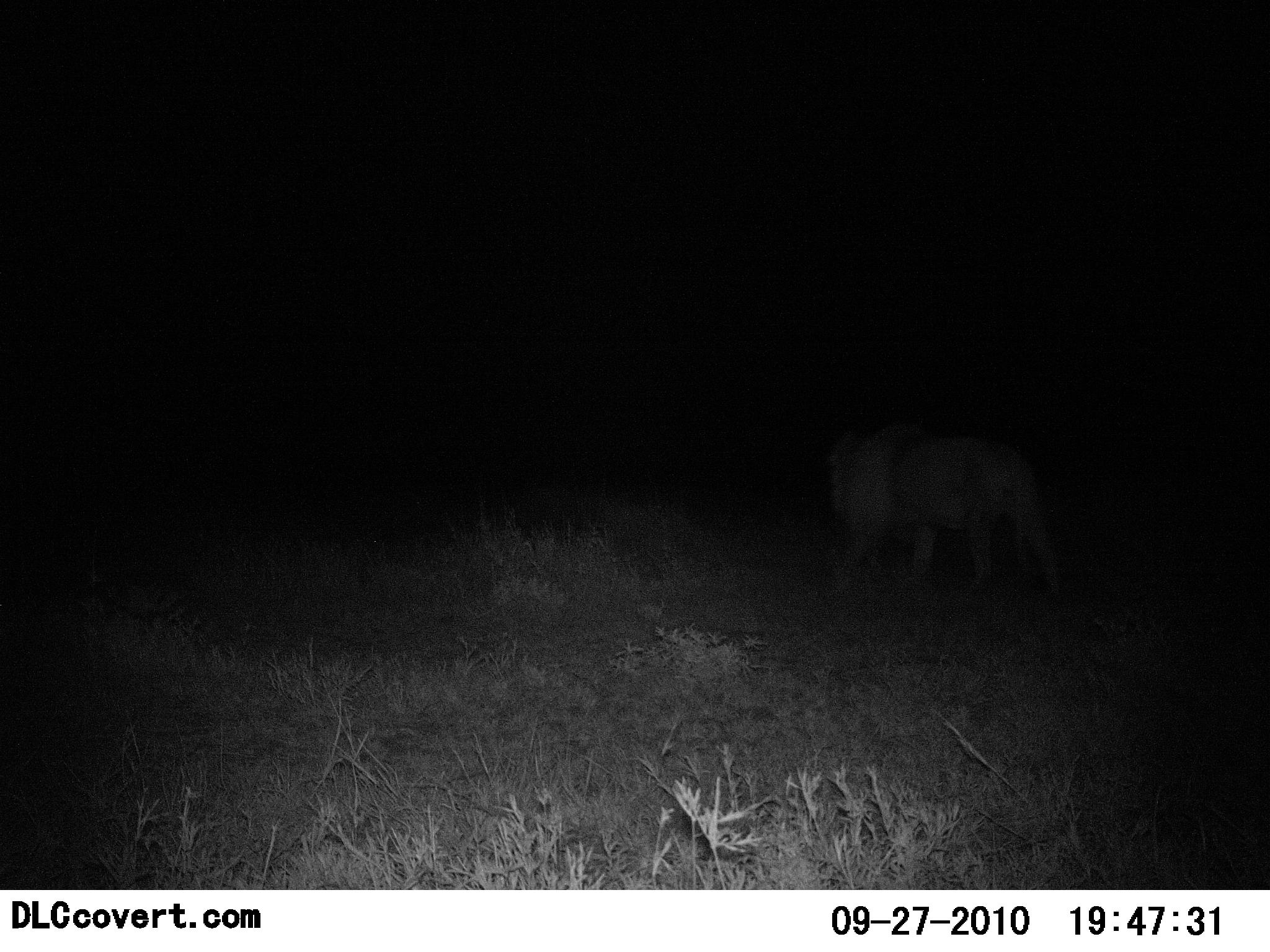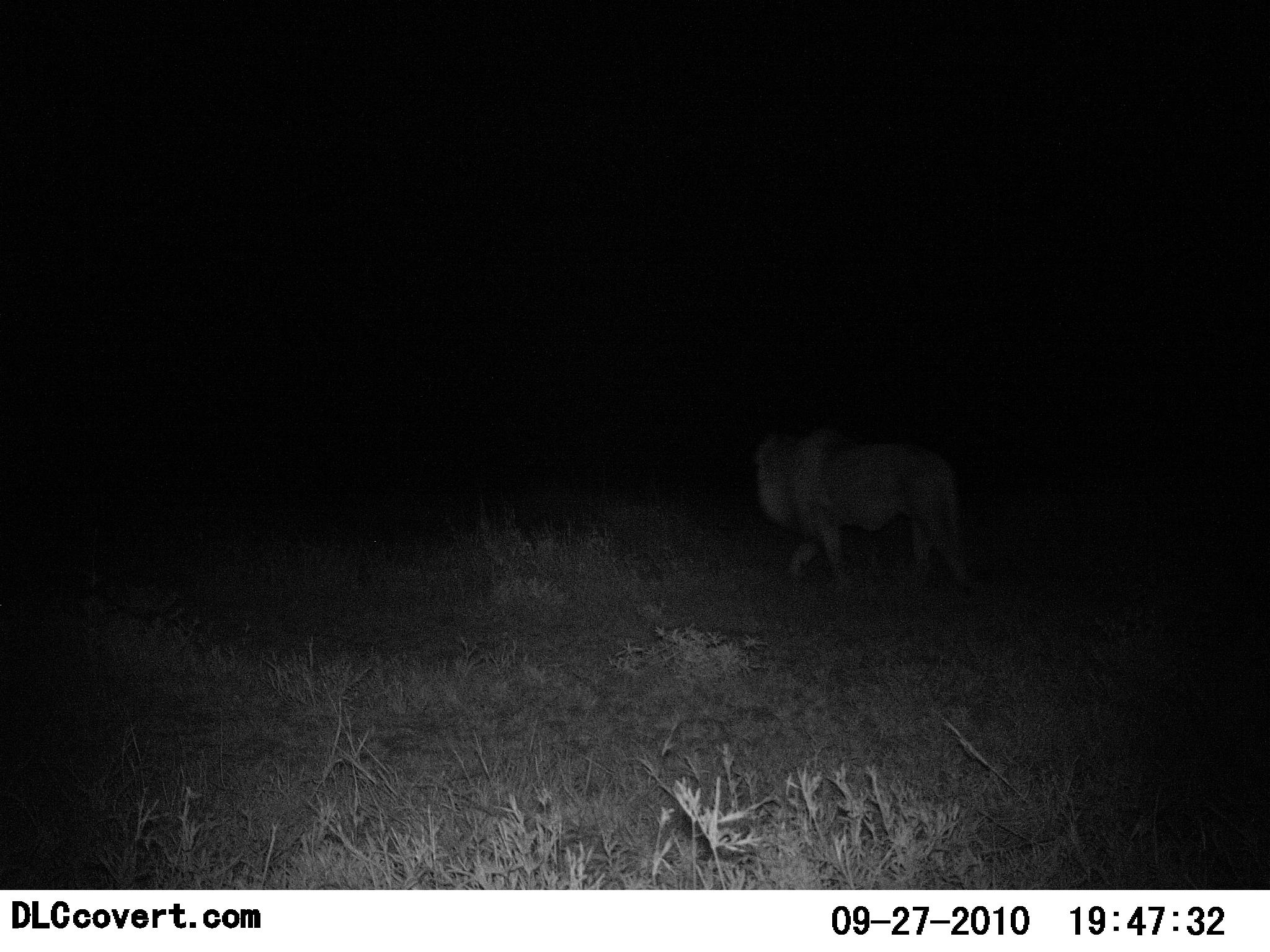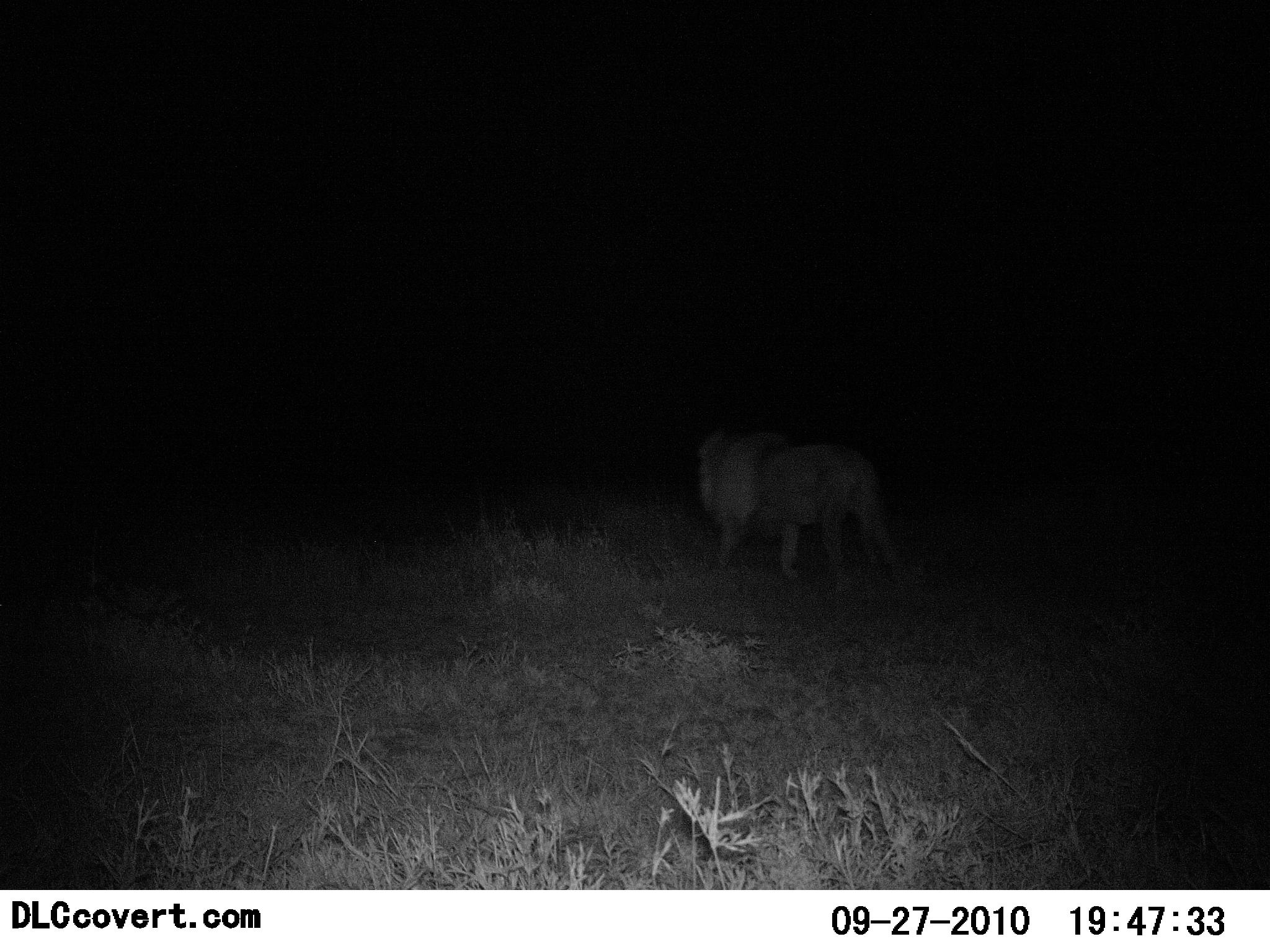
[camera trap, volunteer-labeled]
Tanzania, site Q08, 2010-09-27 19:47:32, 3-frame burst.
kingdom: Animalia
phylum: Chordata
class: Mammalia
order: Carnivora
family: Felidae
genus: Panthera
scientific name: Panthera leo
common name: lion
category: lionmale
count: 1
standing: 0%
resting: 0%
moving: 100%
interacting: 0%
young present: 0%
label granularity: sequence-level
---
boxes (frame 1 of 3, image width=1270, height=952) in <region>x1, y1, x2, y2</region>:
animal: <region>824, 423, 1067, 597</region>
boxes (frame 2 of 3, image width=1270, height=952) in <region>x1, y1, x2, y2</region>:
animal: <region>753, 427, 980, 601</region>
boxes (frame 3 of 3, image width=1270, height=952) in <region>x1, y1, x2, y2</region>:
animal: <region>695, 426, 905, 598</region>